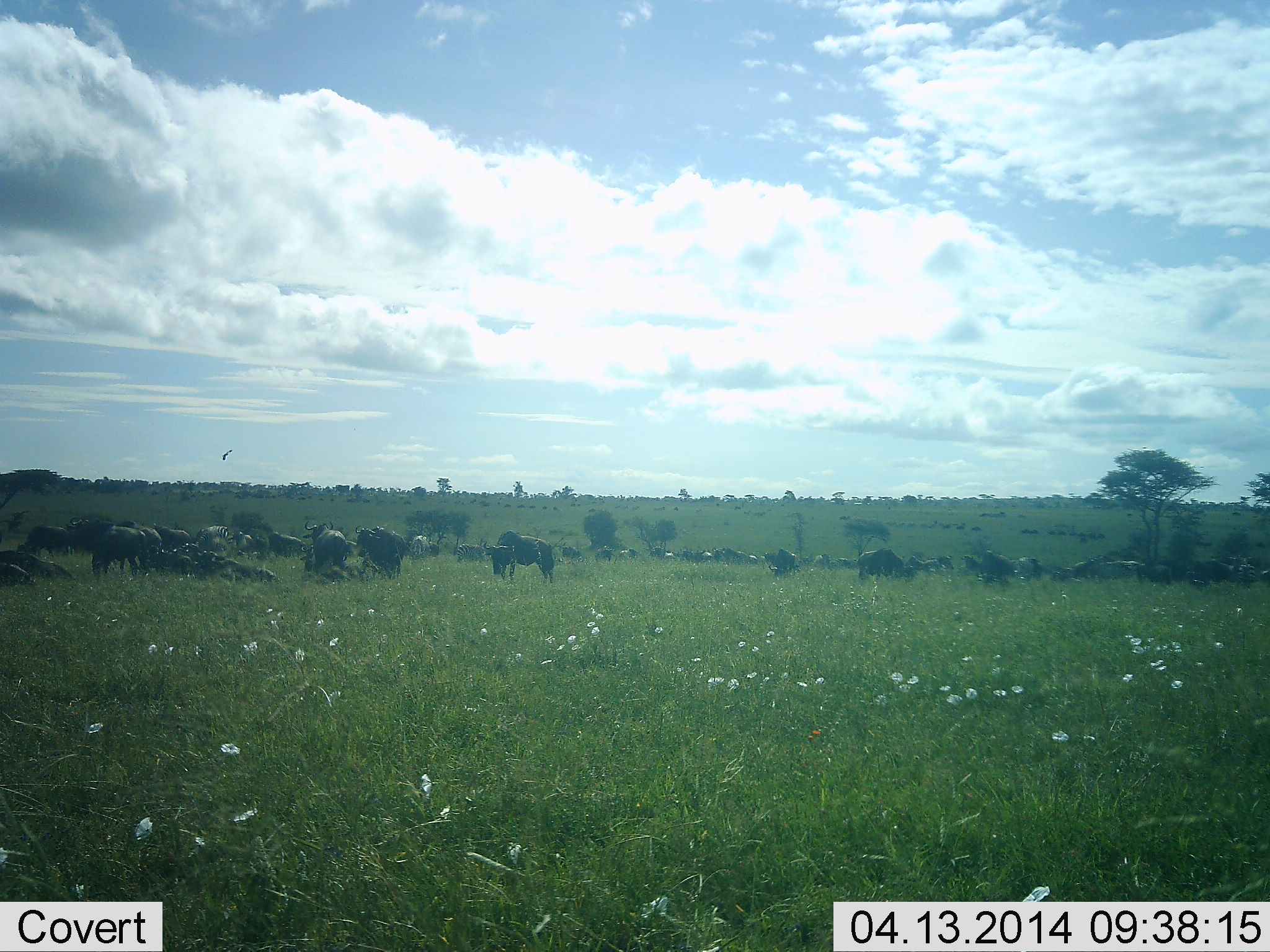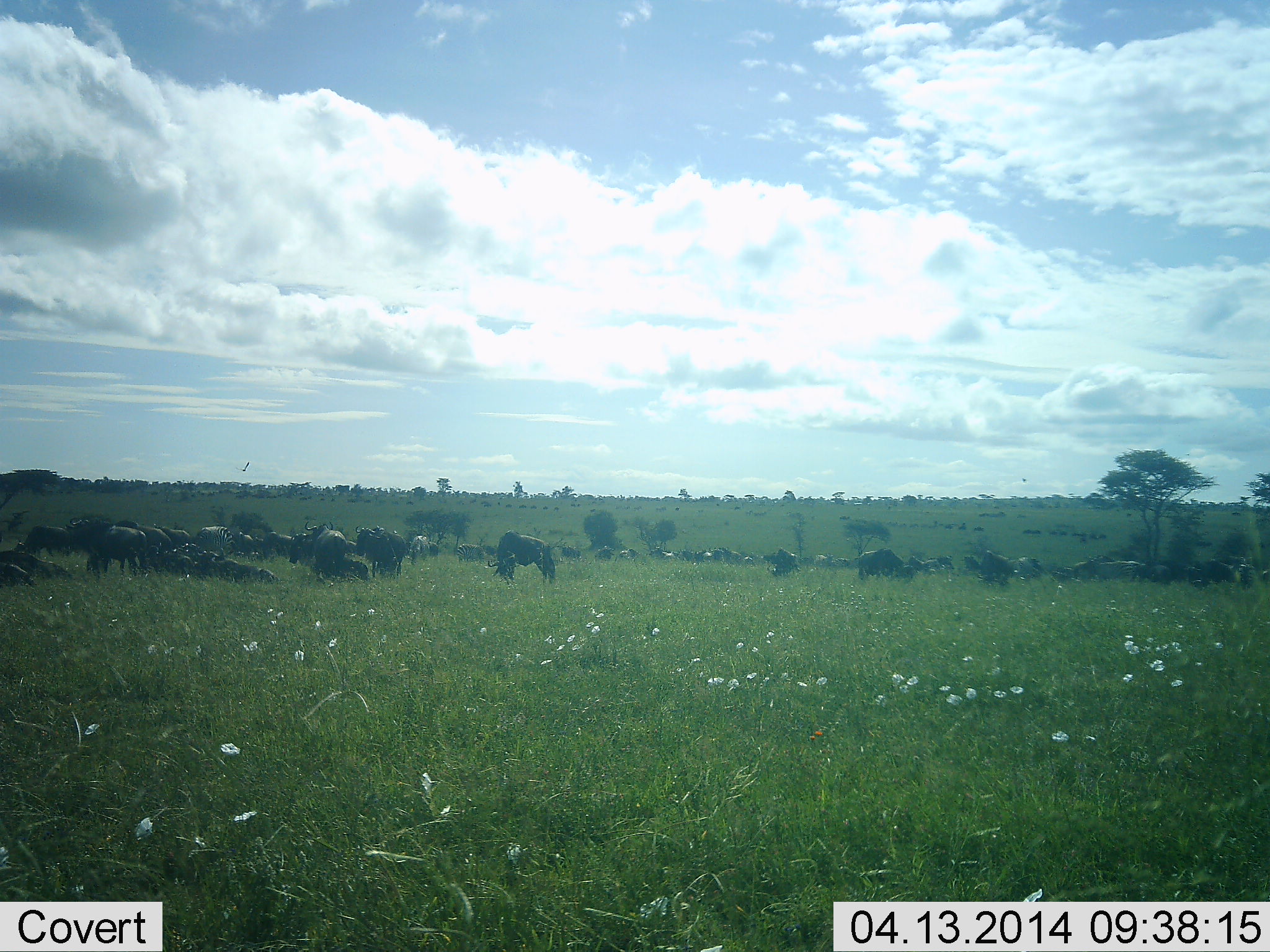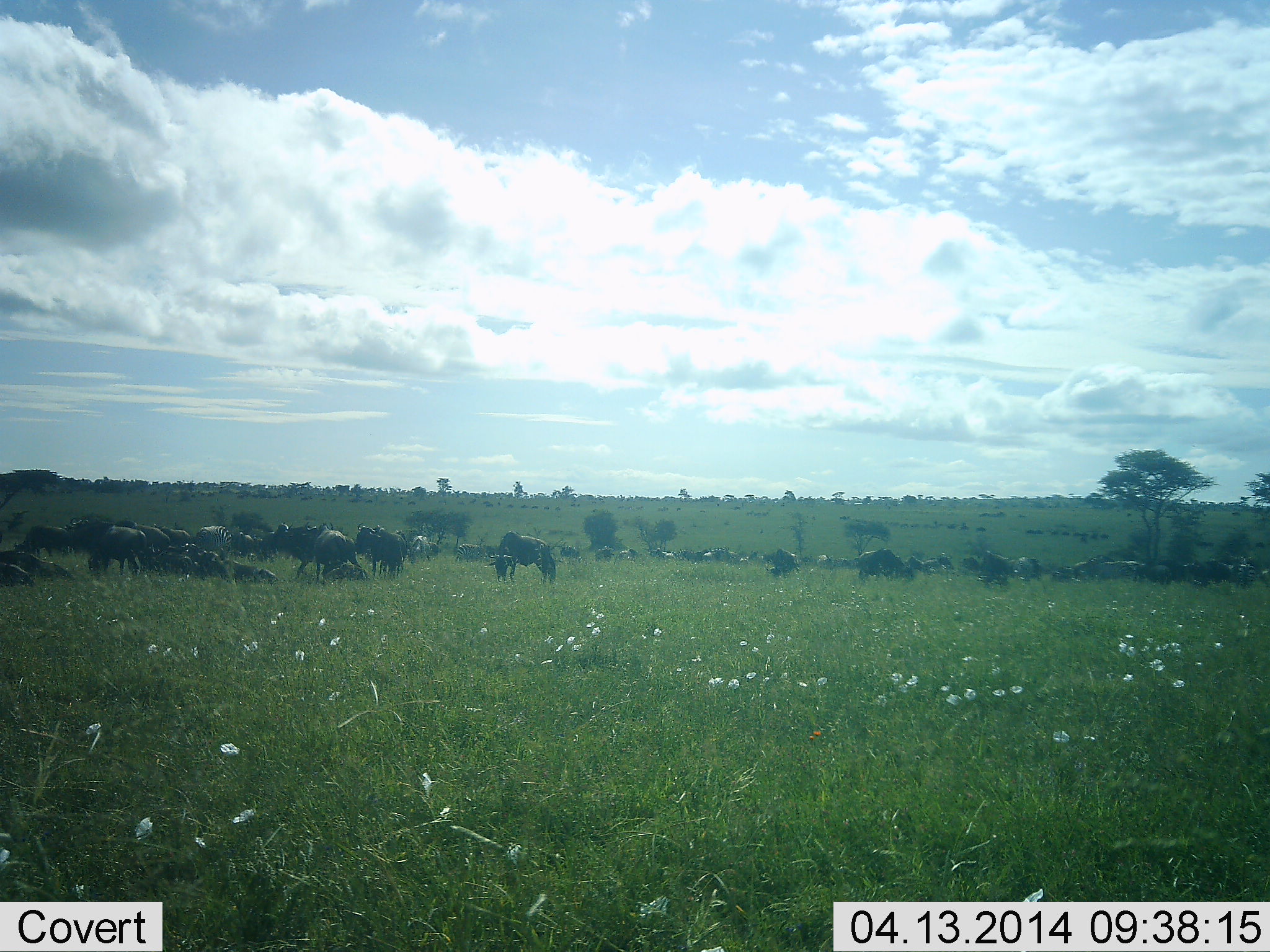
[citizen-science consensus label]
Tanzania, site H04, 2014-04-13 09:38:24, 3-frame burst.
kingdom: Animalia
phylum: Chordata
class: Mammalia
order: Artiodactyla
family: Bovidae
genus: Connochaetes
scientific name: Connochaetes taurinus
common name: blue wildebeest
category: wildebeest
Wildebeest (blue wildebeest) (Connochaetes taurinus), count 11-50. Behavior (volunteer vote fractions): standing 64%, resting 82%, moving 18%, interacting 9%. Young present (vote fraction): 9%. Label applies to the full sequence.